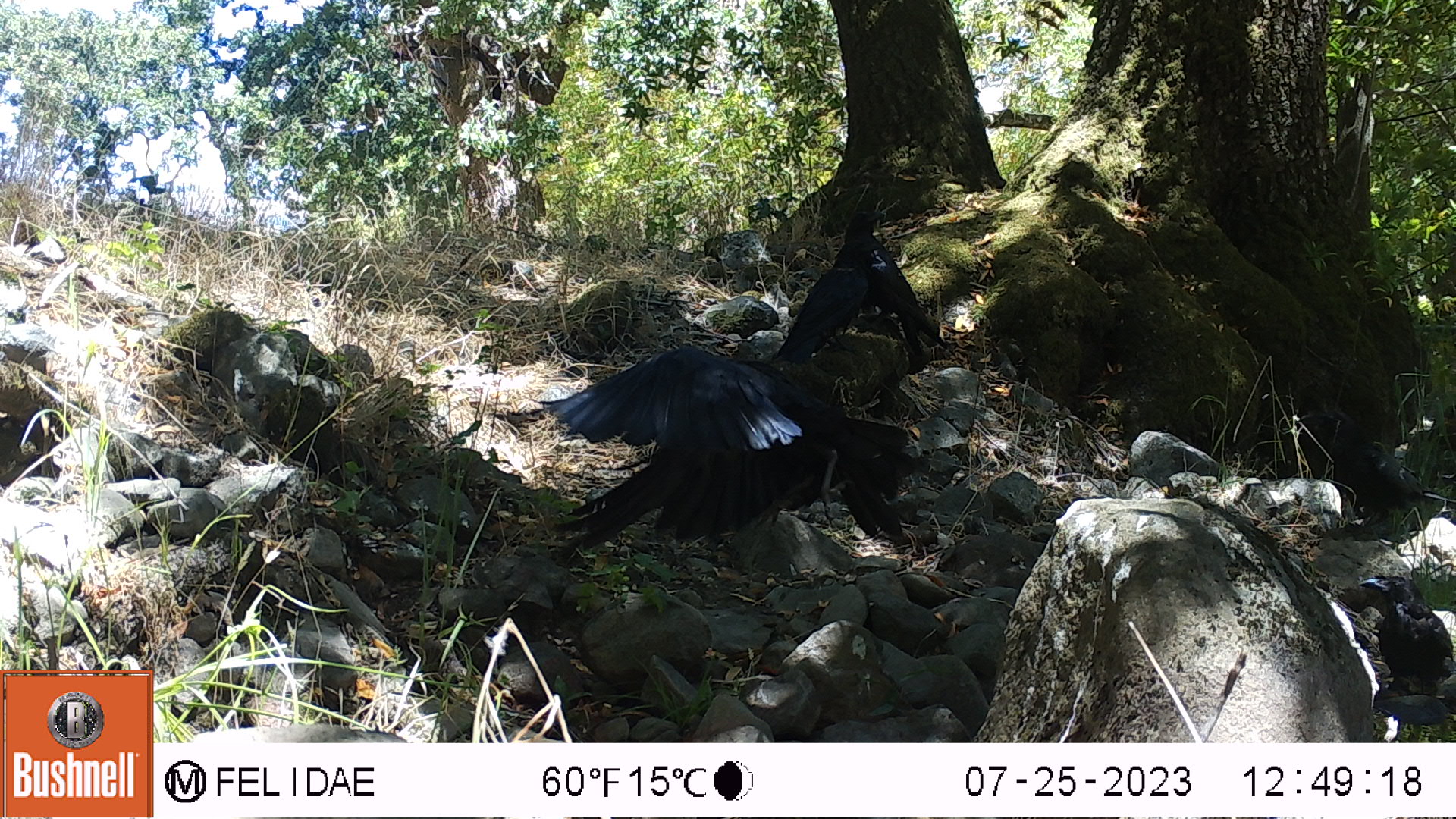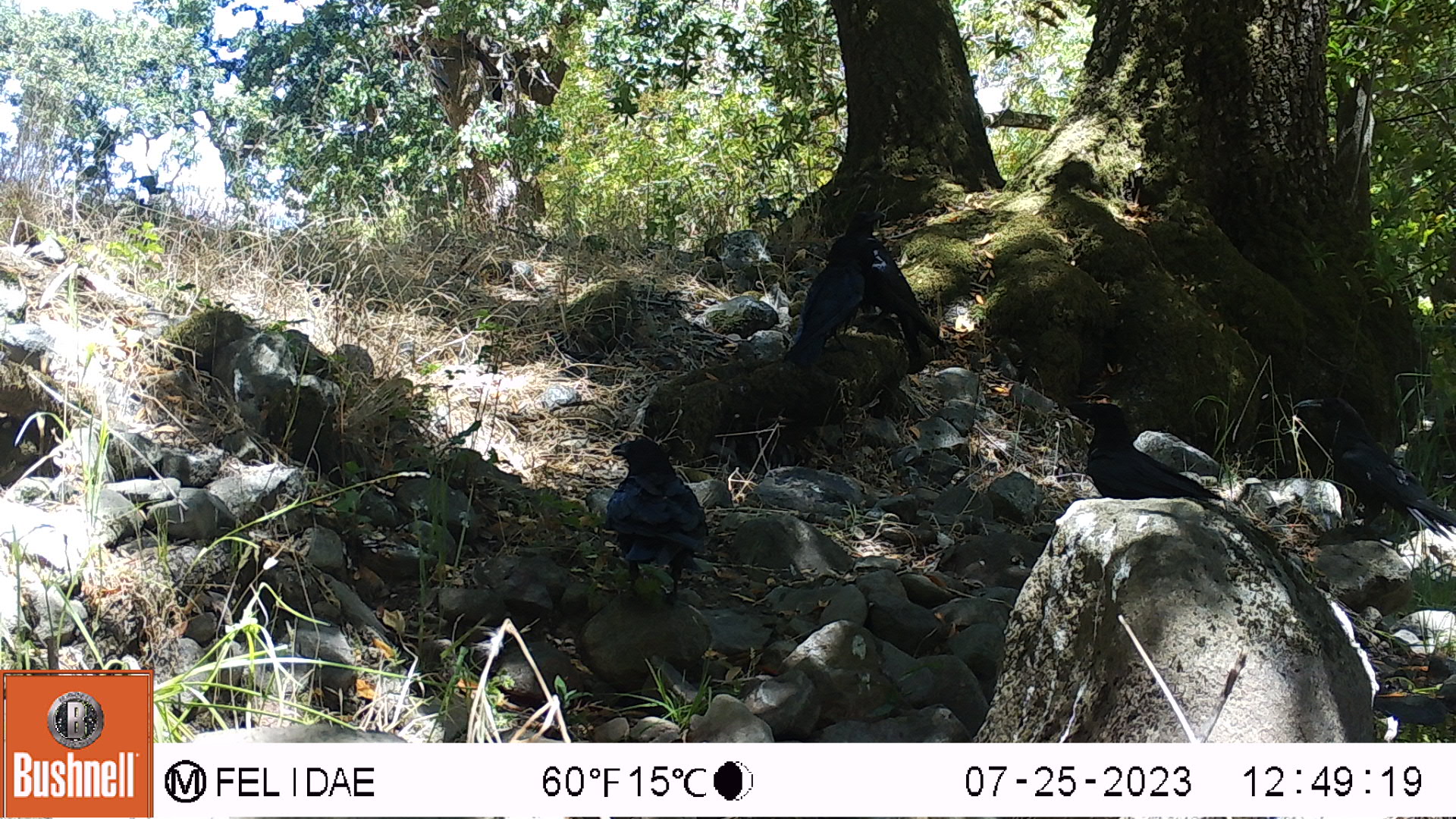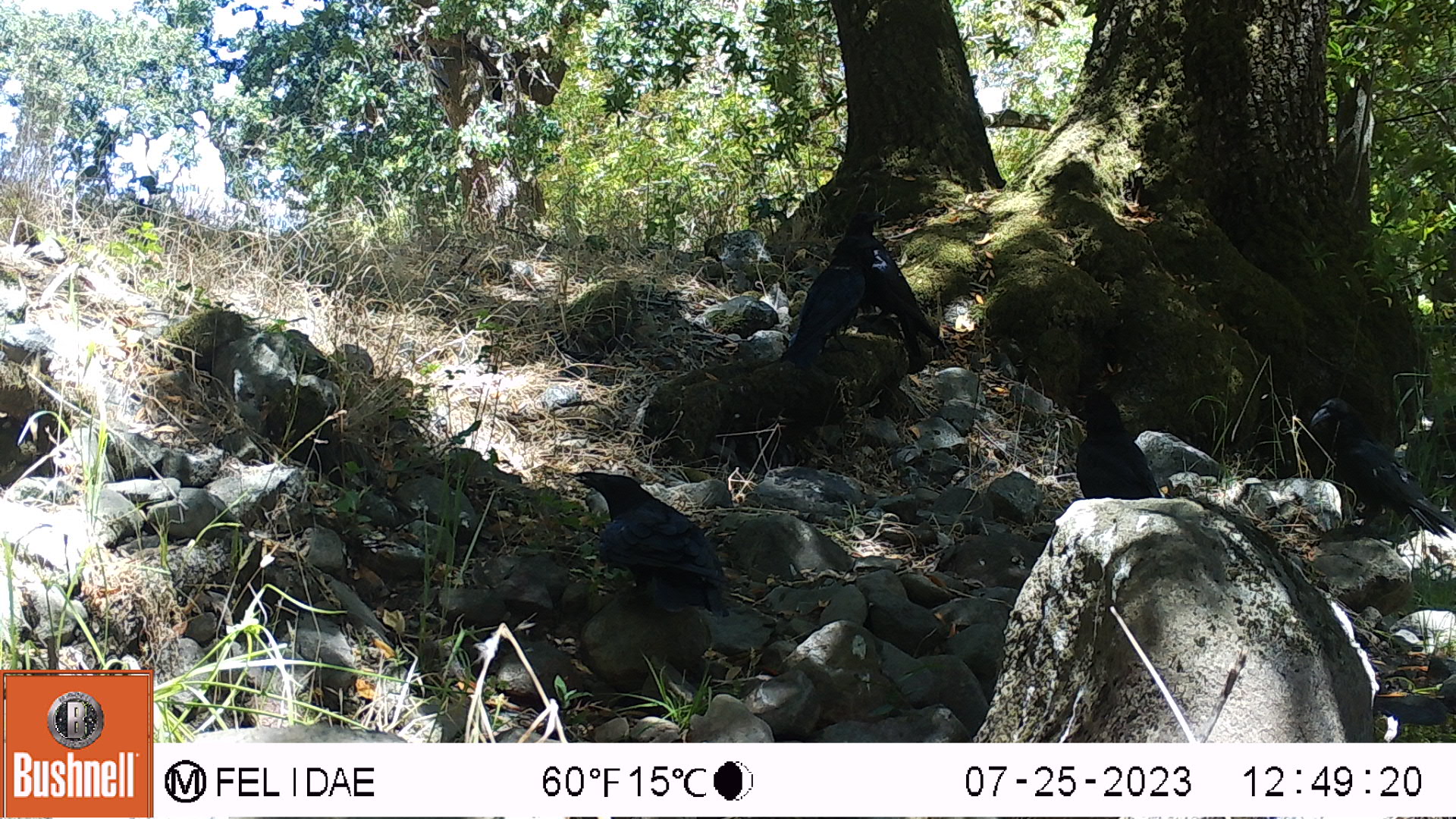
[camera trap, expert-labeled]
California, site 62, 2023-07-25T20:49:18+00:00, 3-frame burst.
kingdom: Animalia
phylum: Chordata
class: Aves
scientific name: Aves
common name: bird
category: unknown bird